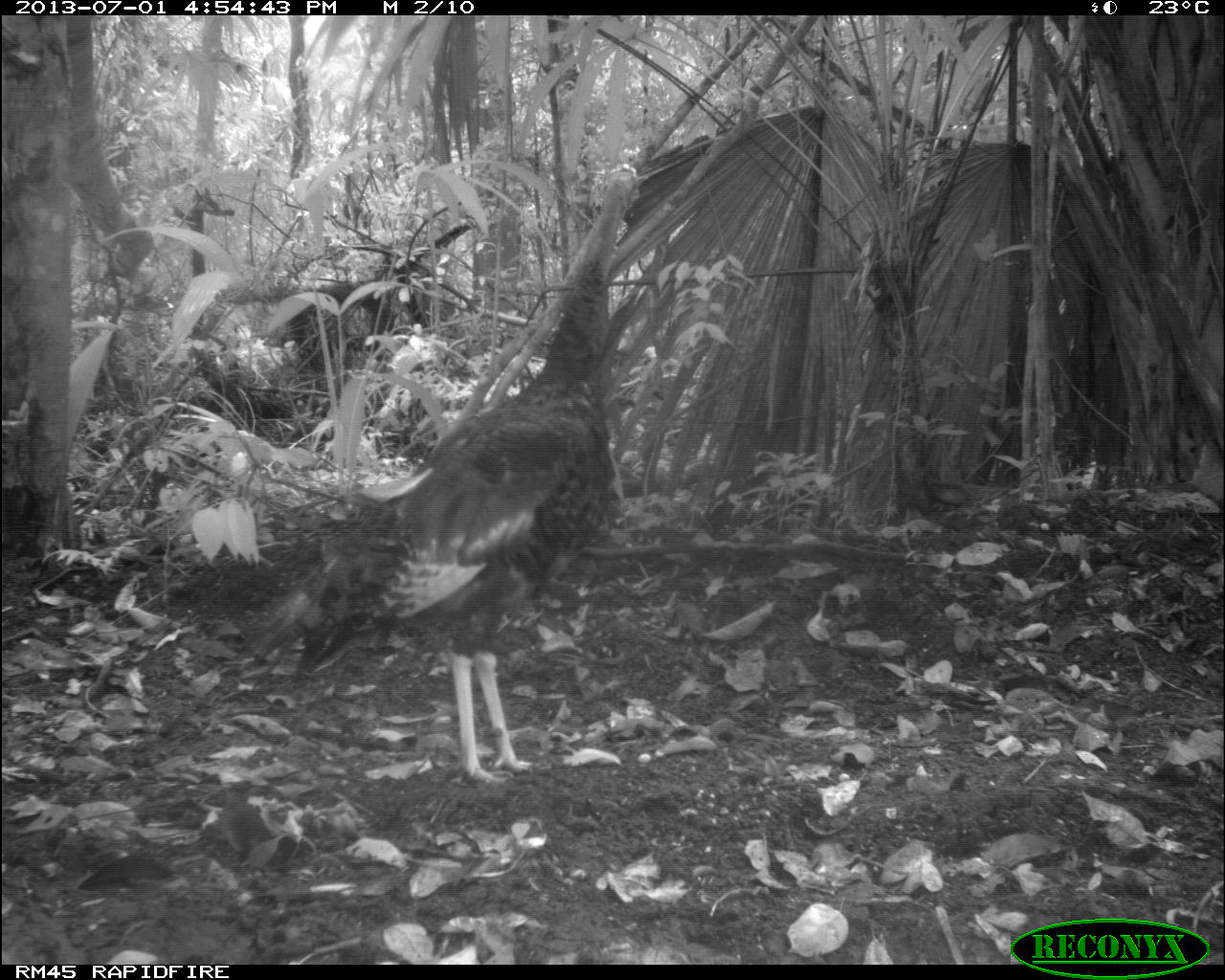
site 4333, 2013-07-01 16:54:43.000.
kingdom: Animalia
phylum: Chordata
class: Aves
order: Galliformes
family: Phasianidae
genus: Meleagris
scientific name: Meleagris ocellata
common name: ocellated turkey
Meleagris ocellata (ocellated turkey), count 1, sex female.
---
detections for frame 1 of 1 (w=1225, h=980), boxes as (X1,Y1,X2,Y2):
meleagris ocellata: (226,162,639,786)